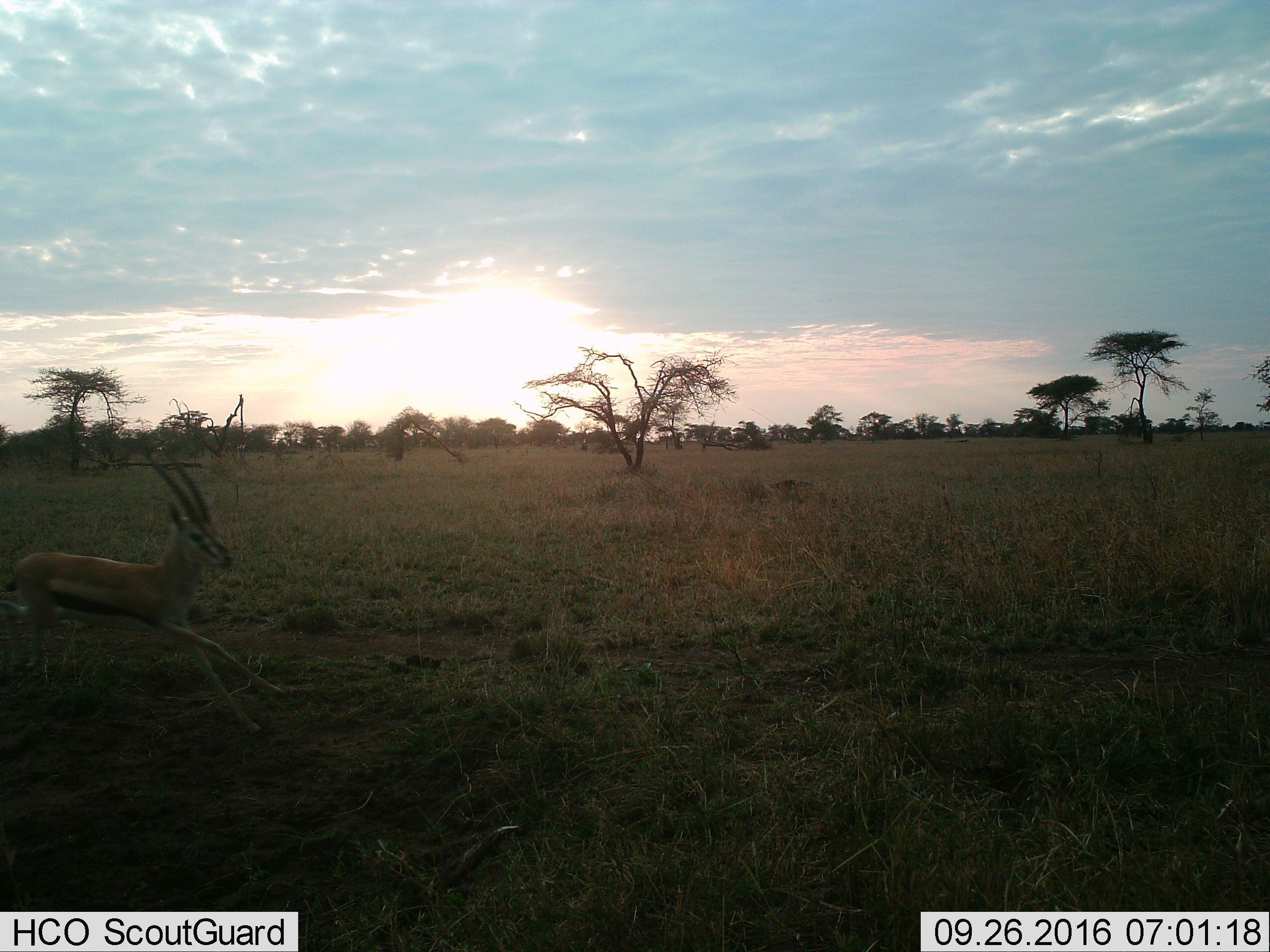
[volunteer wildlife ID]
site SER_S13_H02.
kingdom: Animalia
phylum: Chordata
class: Mammalia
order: Artiodactyla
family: Bovidae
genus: Eudorcas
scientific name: Eudorcas thomsonii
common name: thomson's gazelle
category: gazellethomsons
Gazellethomsons (thomson's gazelle) (Eudorcas thomsonii), count 1. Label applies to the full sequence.